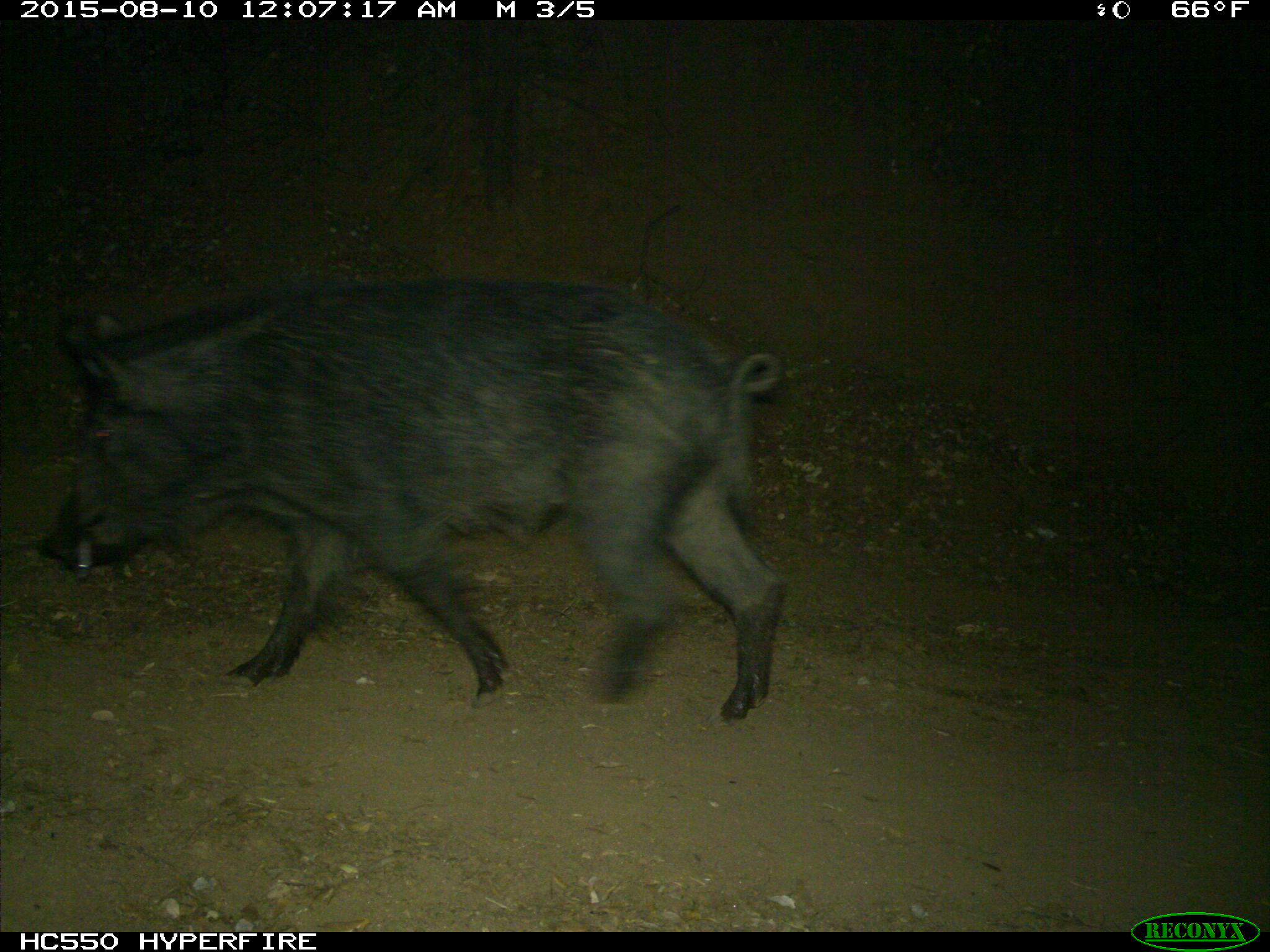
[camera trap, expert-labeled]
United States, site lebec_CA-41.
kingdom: Animalia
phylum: Chordata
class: Mammalia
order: Artiodactyla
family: Suidae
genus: Sus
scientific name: Sus scrofa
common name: wild boar